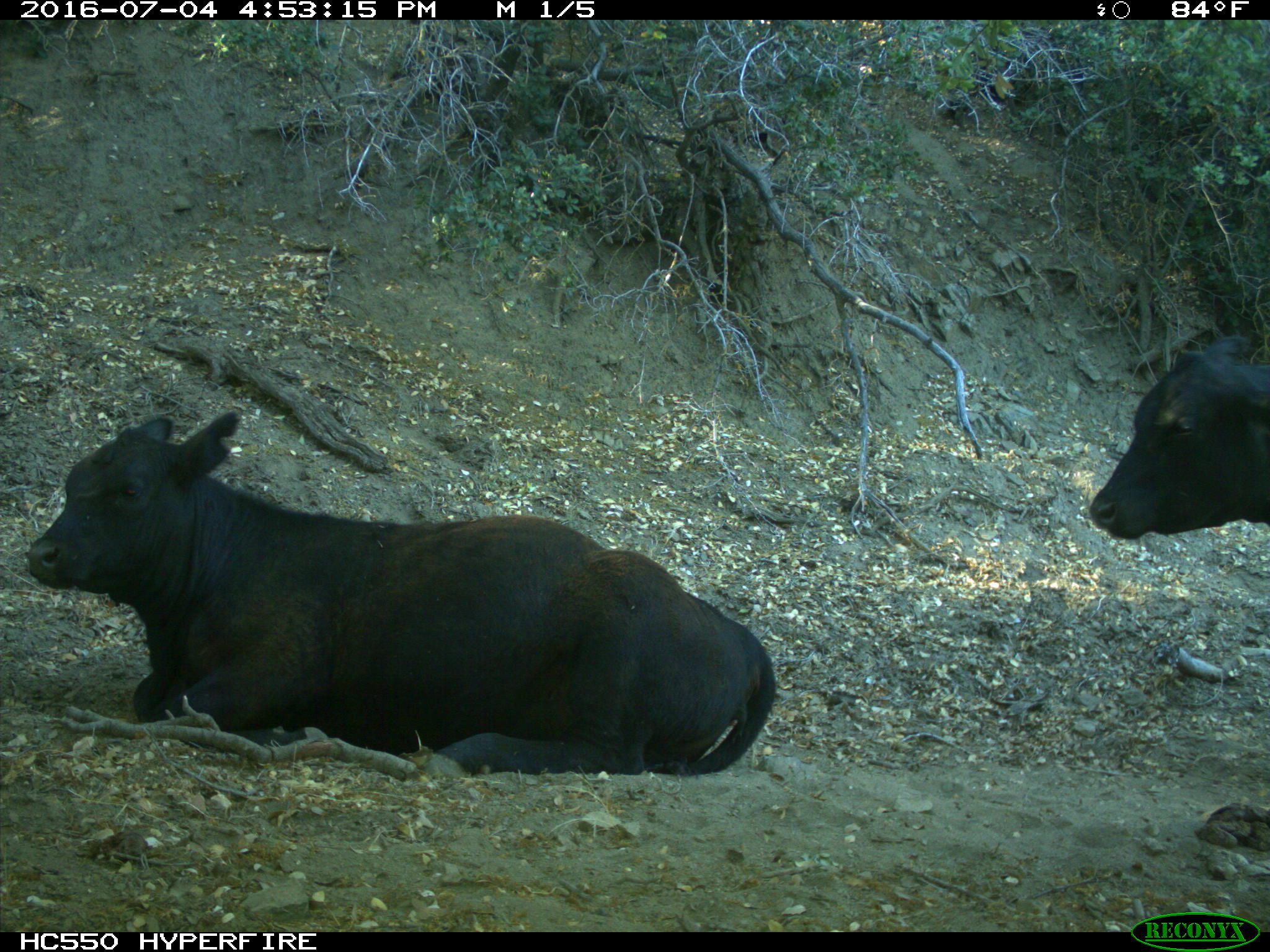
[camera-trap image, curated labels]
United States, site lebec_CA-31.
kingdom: Animalia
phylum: Chordata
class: Mammalia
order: Artiodactyla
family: Bovidae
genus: Bos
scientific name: Bos taurus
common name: domestic cow